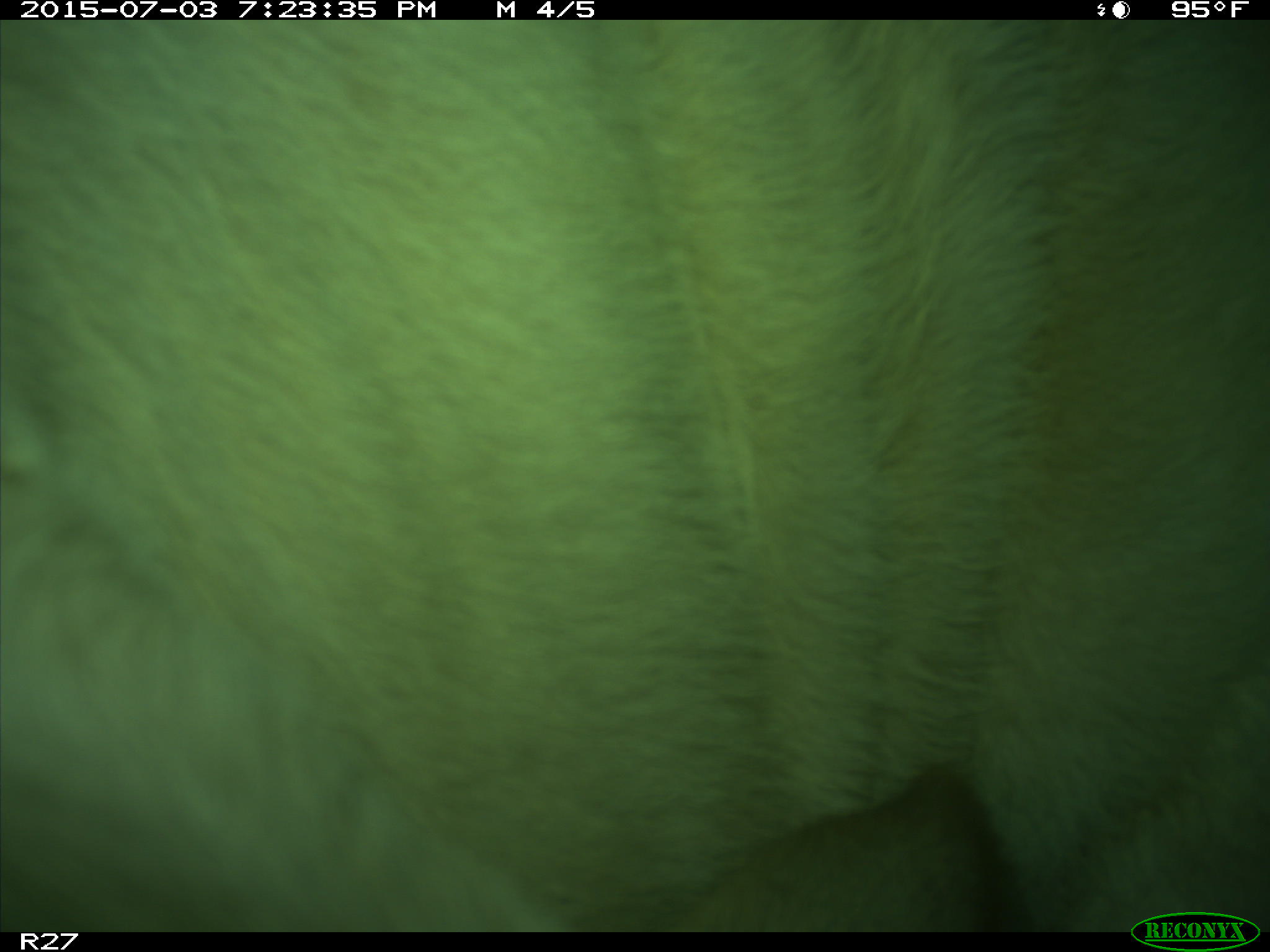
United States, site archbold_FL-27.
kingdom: Animalia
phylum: Chordata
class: Mammalia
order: Artiodactyla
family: Bovidae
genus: Bos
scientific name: Bos taurus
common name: domestic cow